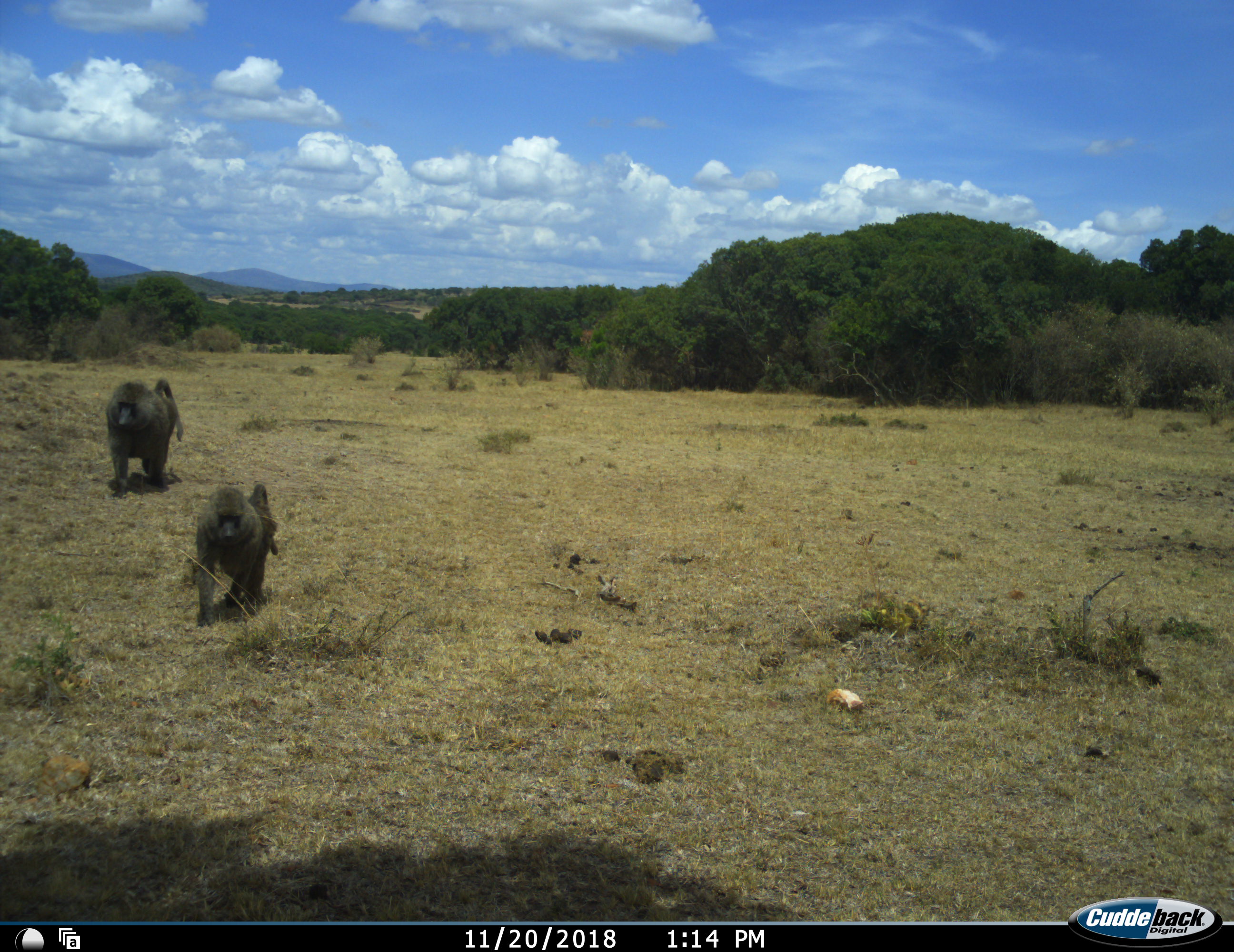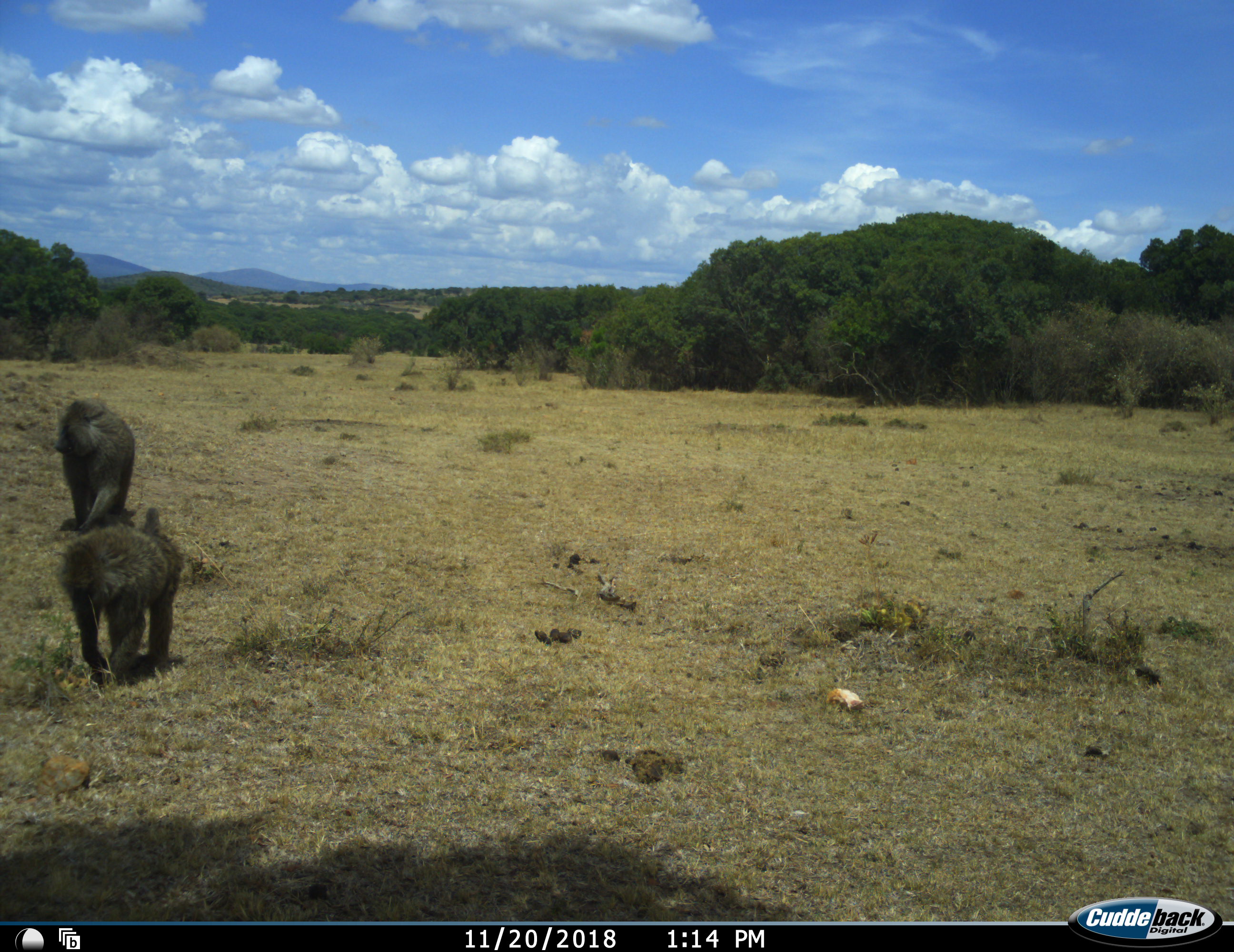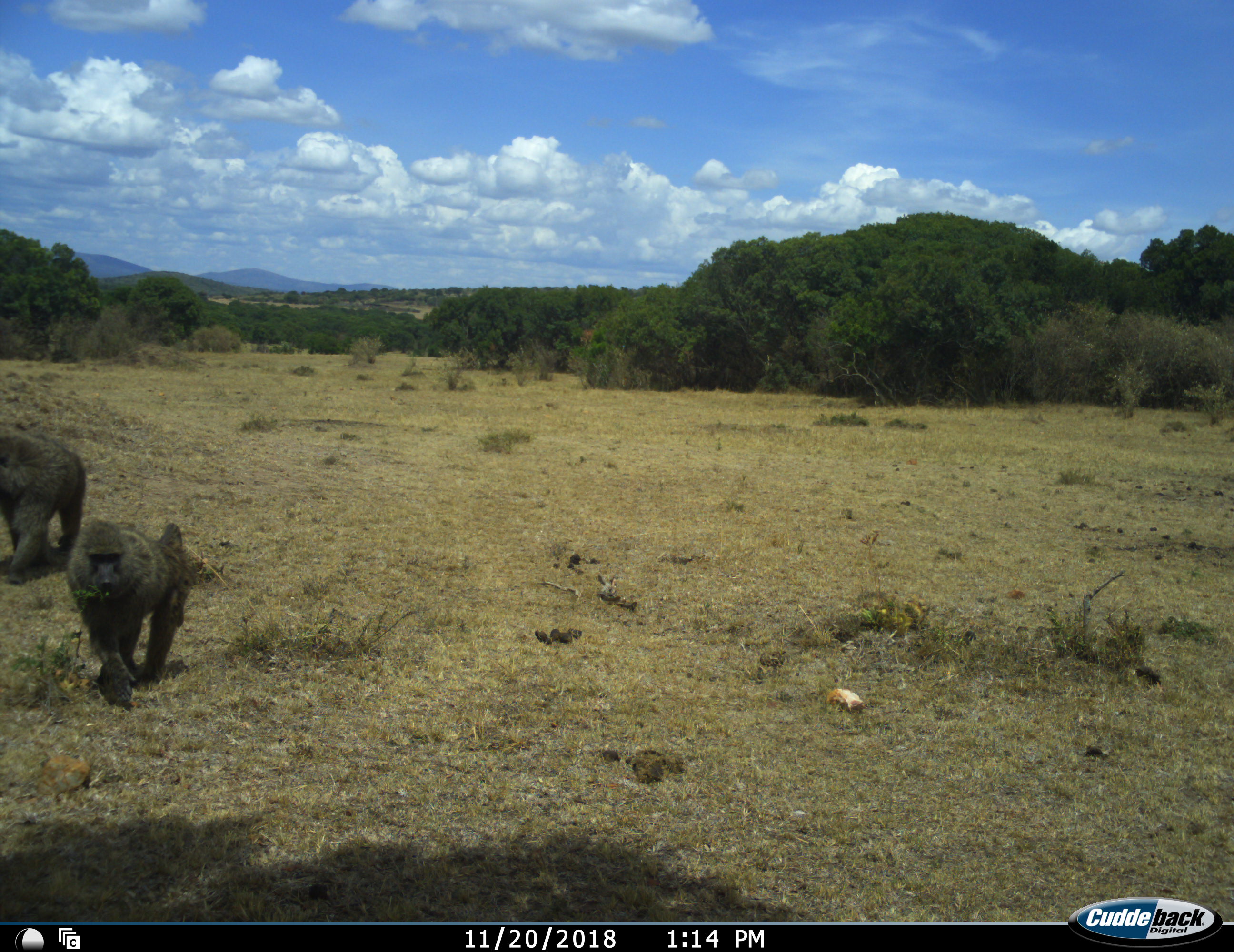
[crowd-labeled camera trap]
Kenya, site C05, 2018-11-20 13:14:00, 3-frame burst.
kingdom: Animalia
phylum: Chordata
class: Mammalia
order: Primates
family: Cercopithecidae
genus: Papio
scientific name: Papio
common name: baboon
Baboon (Papio), count 2. Behavior (volunteer vote fractions): standing 0%, resting 0%, moving 100%, interacting 0%. Young present (vote fraction): 0%. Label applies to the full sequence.